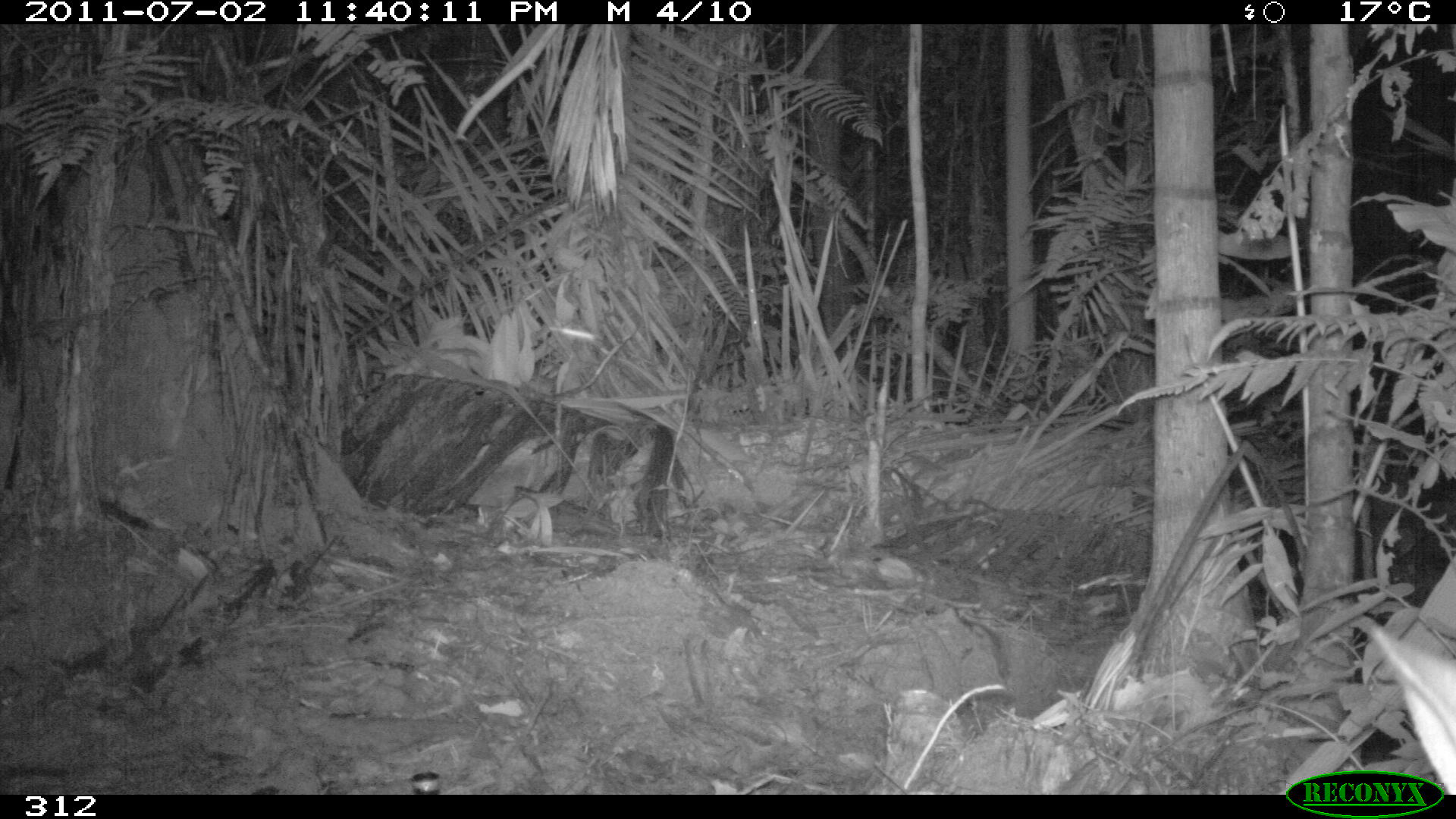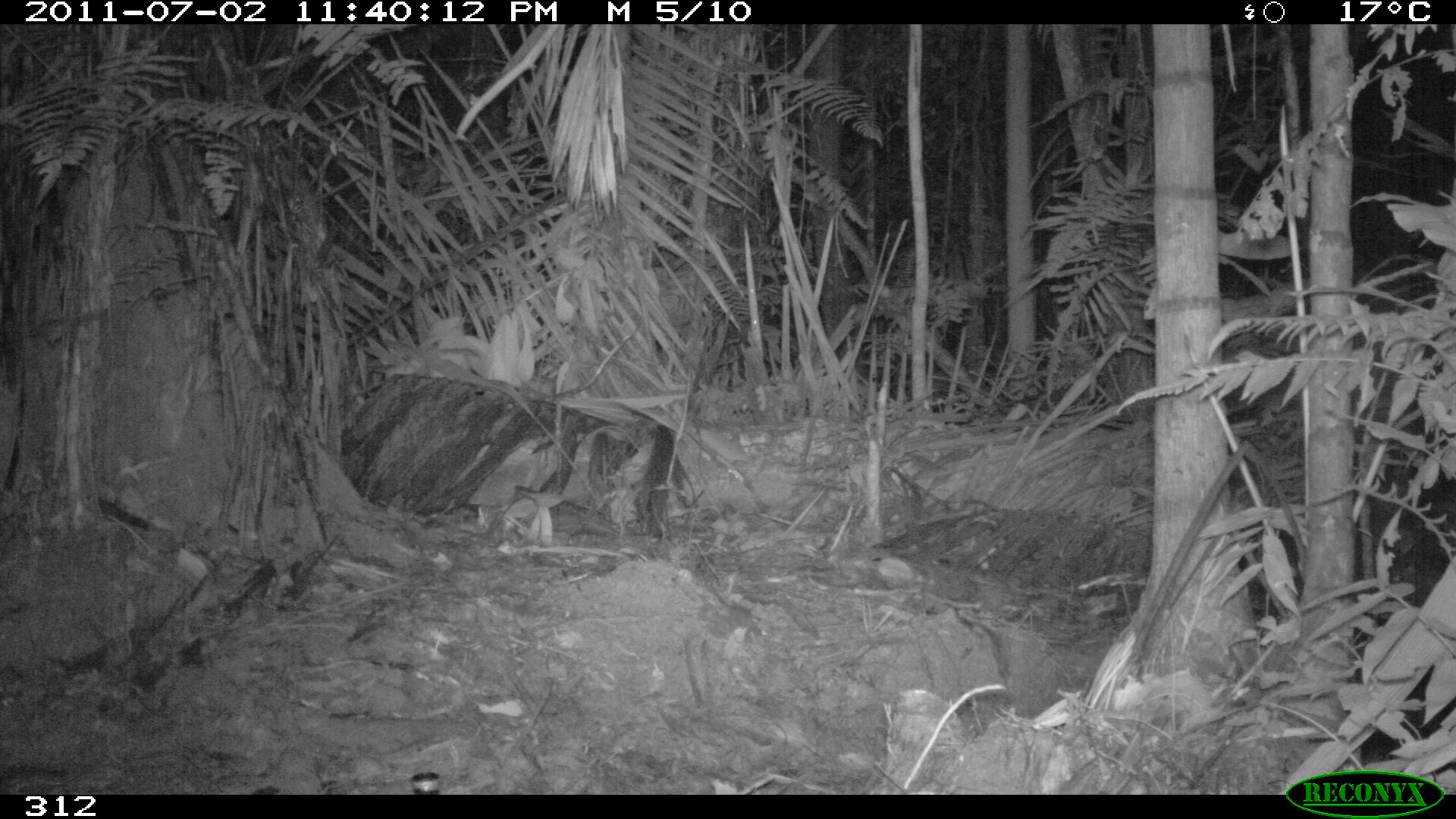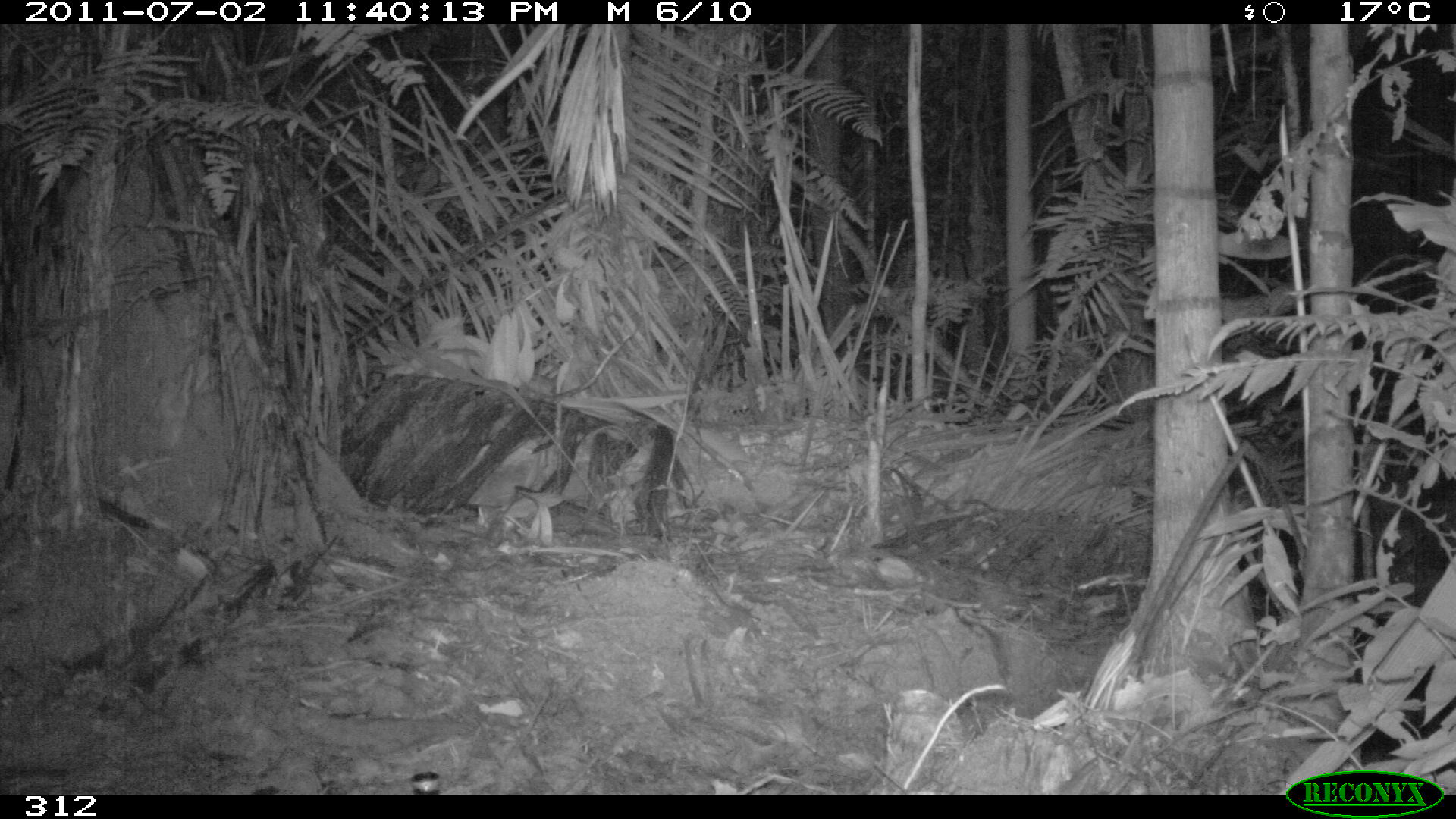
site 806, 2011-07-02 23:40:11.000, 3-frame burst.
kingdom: Animalia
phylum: Chordata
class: Mammalia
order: Artiodactyla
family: Cervidae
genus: Mazama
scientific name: Mazama americana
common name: red brocket